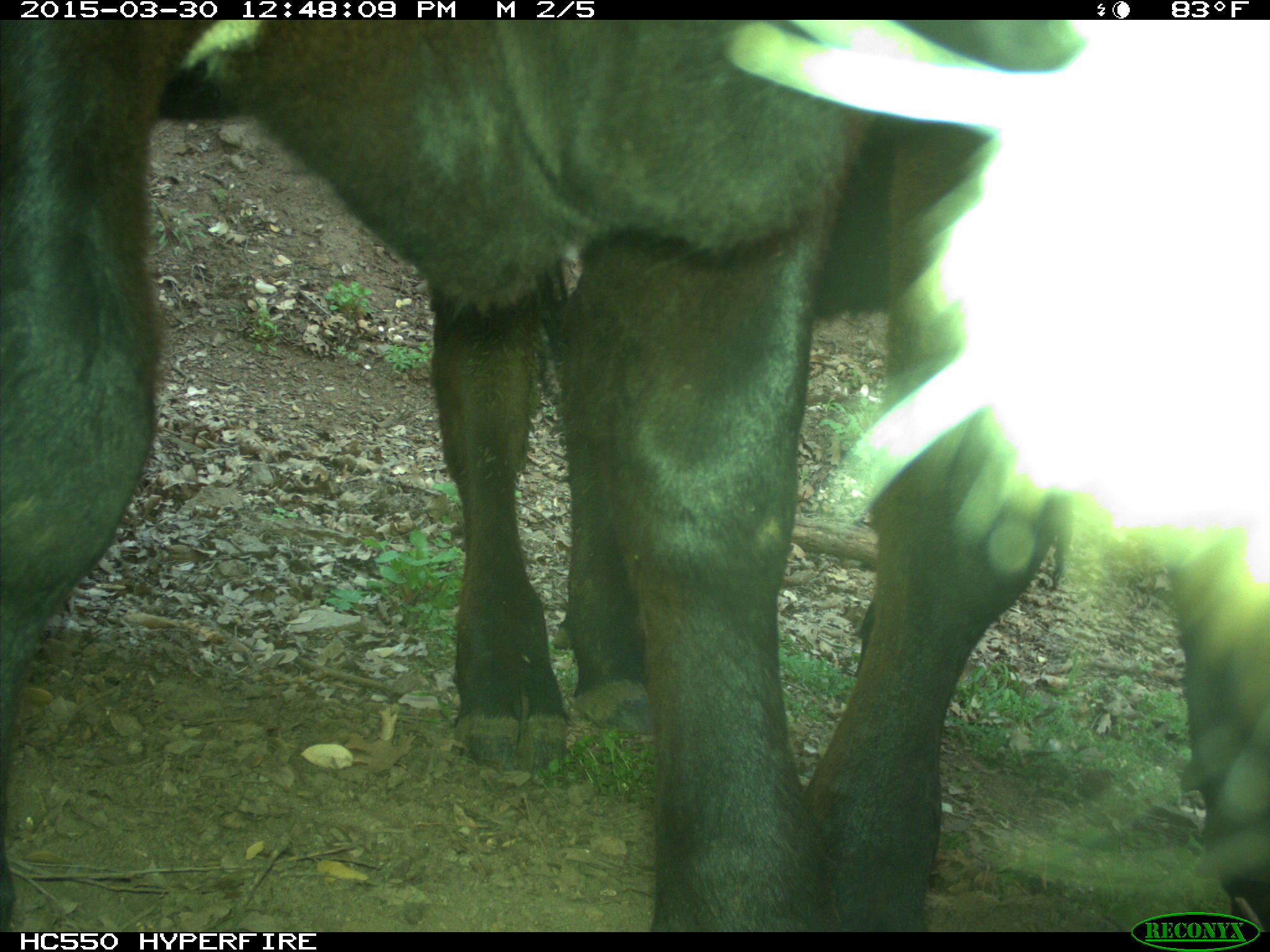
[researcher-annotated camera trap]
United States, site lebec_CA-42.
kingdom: Animalia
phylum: Chordata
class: Mammalia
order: Artiodactyla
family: Bovidae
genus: Bos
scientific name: Bos taurus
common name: domestic cow